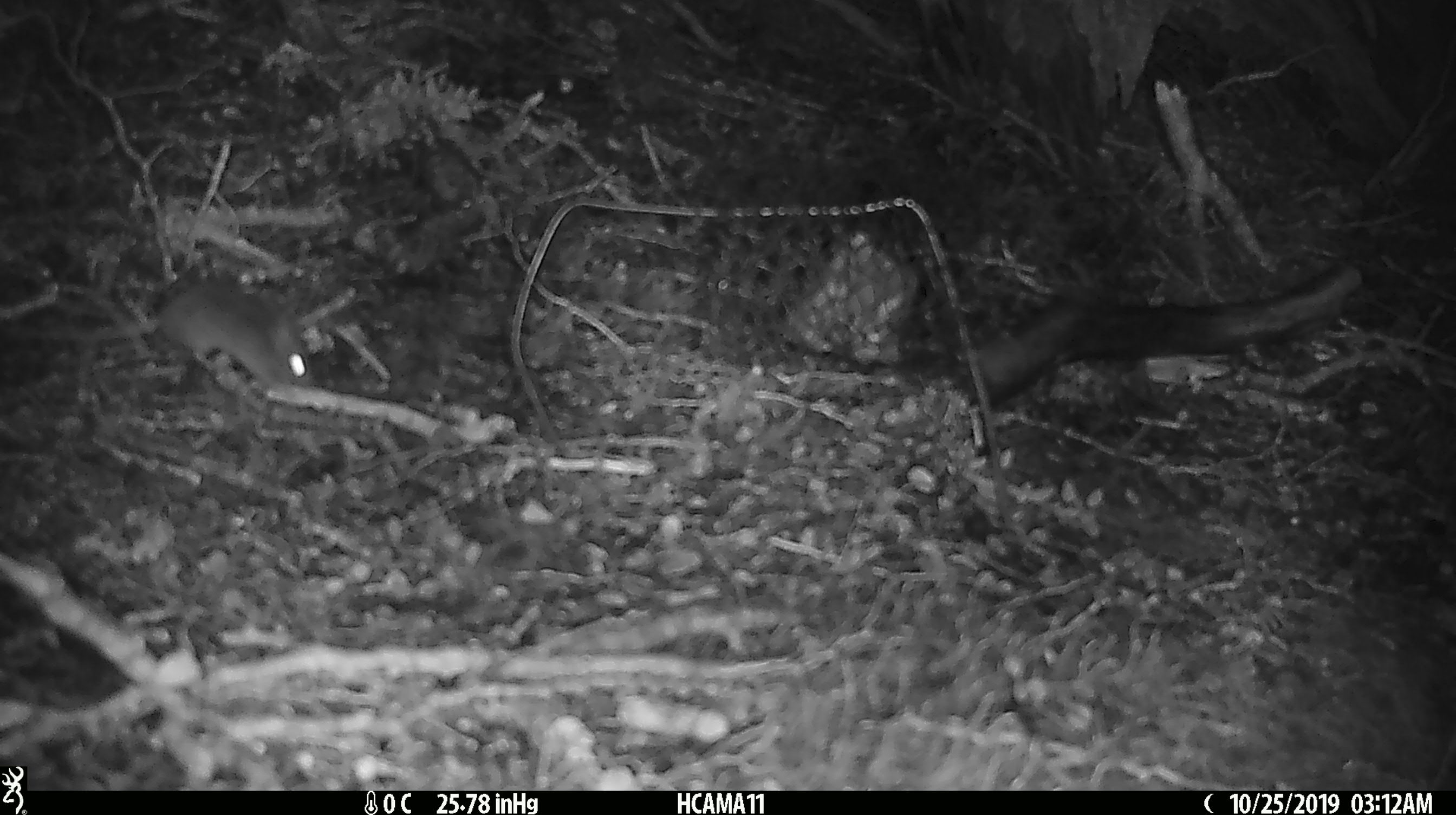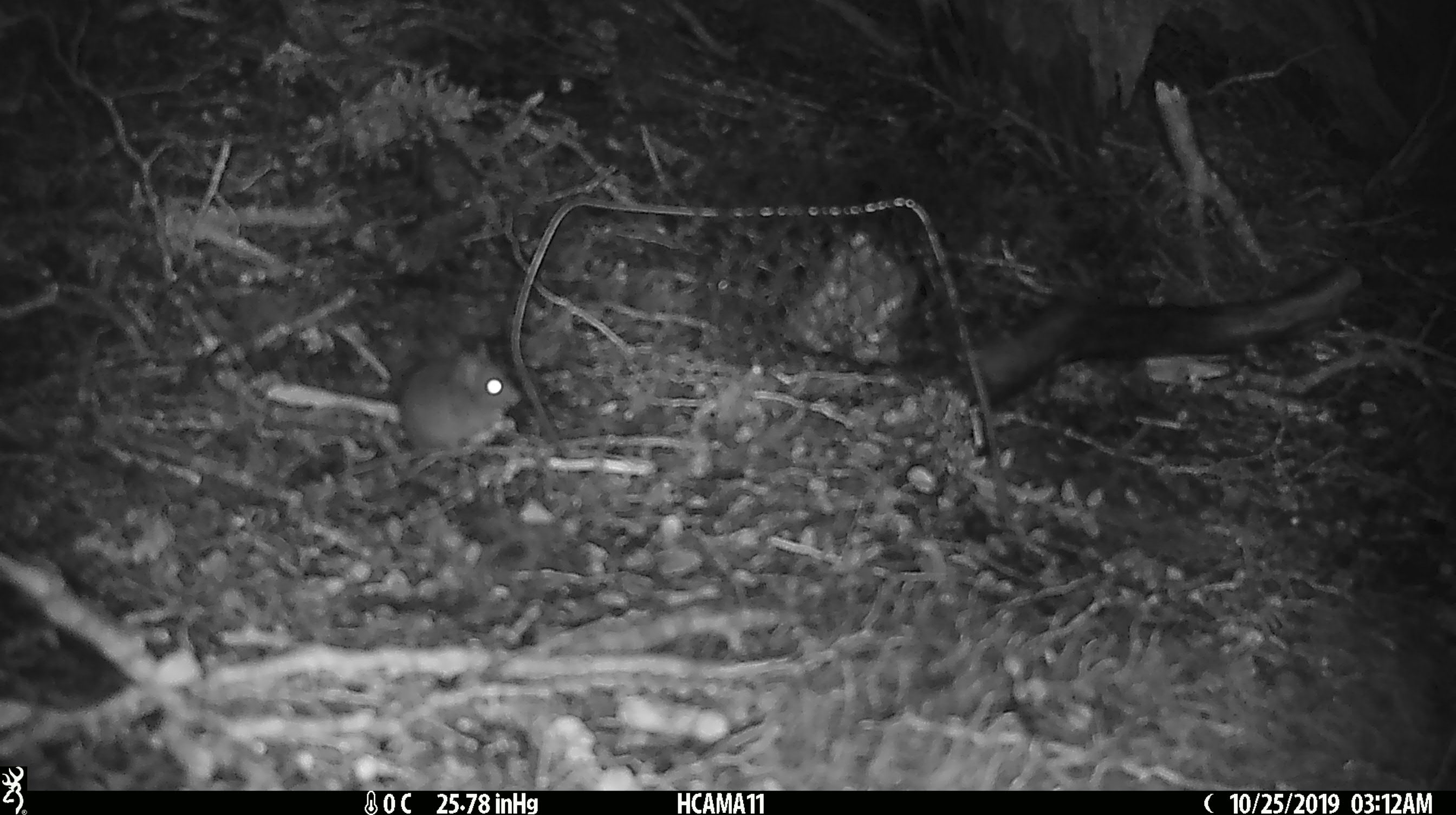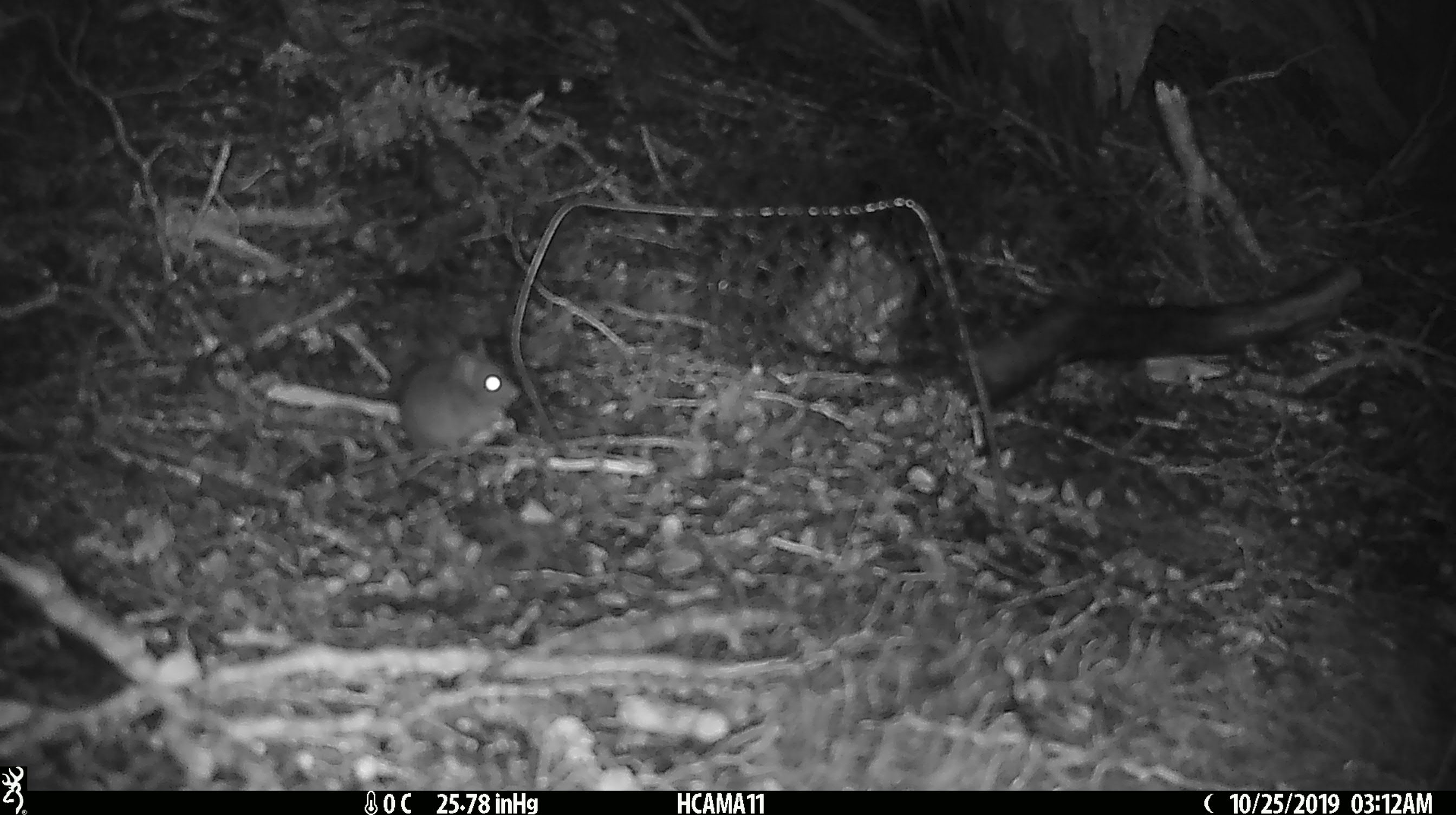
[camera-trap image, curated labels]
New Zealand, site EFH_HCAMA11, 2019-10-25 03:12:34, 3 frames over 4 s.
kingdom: Animalia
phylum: Chordata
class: Mammalia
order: Rodentia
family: Muridae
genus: Mus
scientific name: Mus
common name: mouse